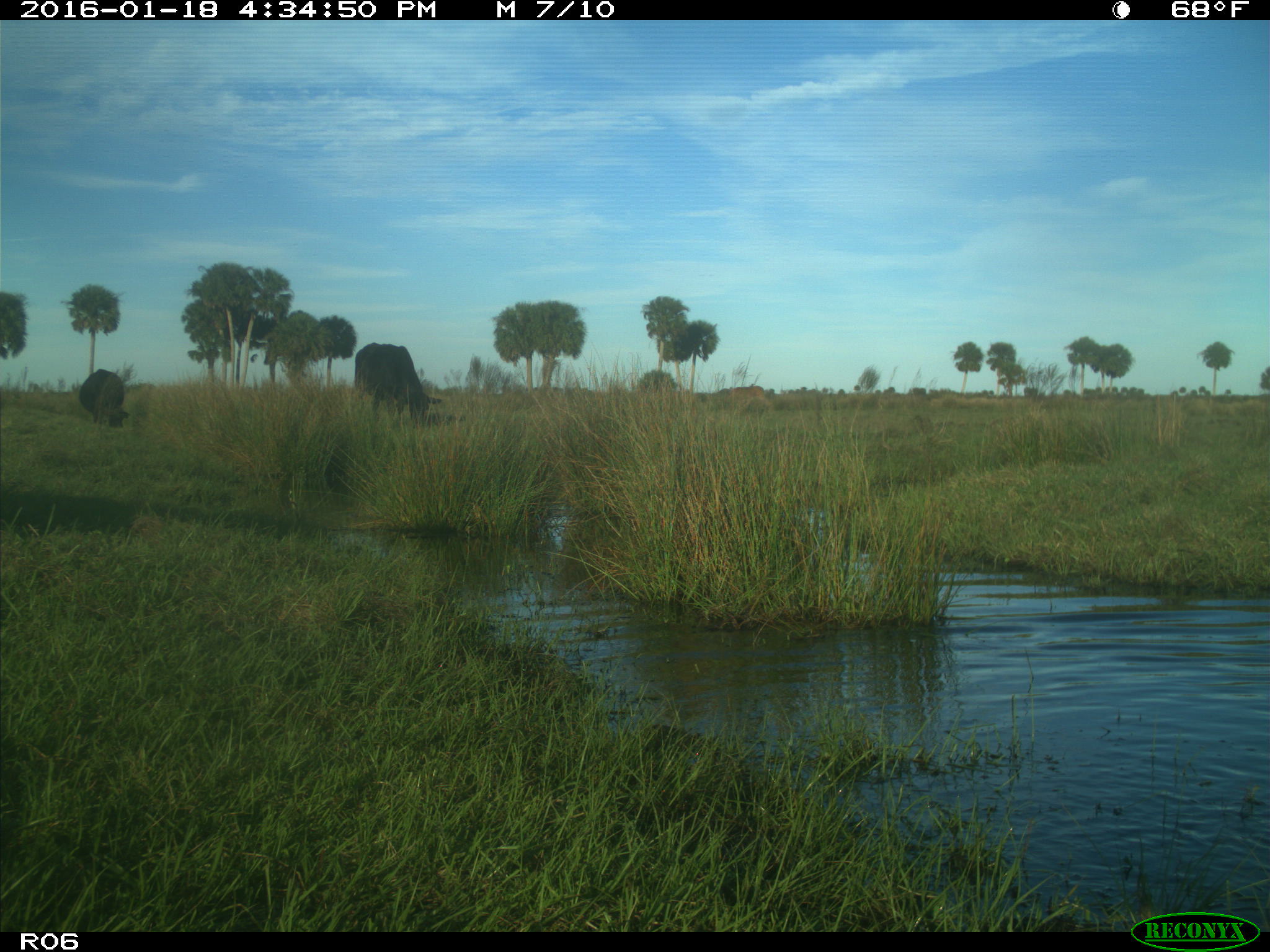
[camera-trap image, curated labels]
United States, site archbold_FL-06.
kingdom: Animalia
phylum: Chordata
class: Mammalia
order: Artiodactyla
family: Bovidae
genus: Bos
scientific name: Bos taurus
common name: domestic cow